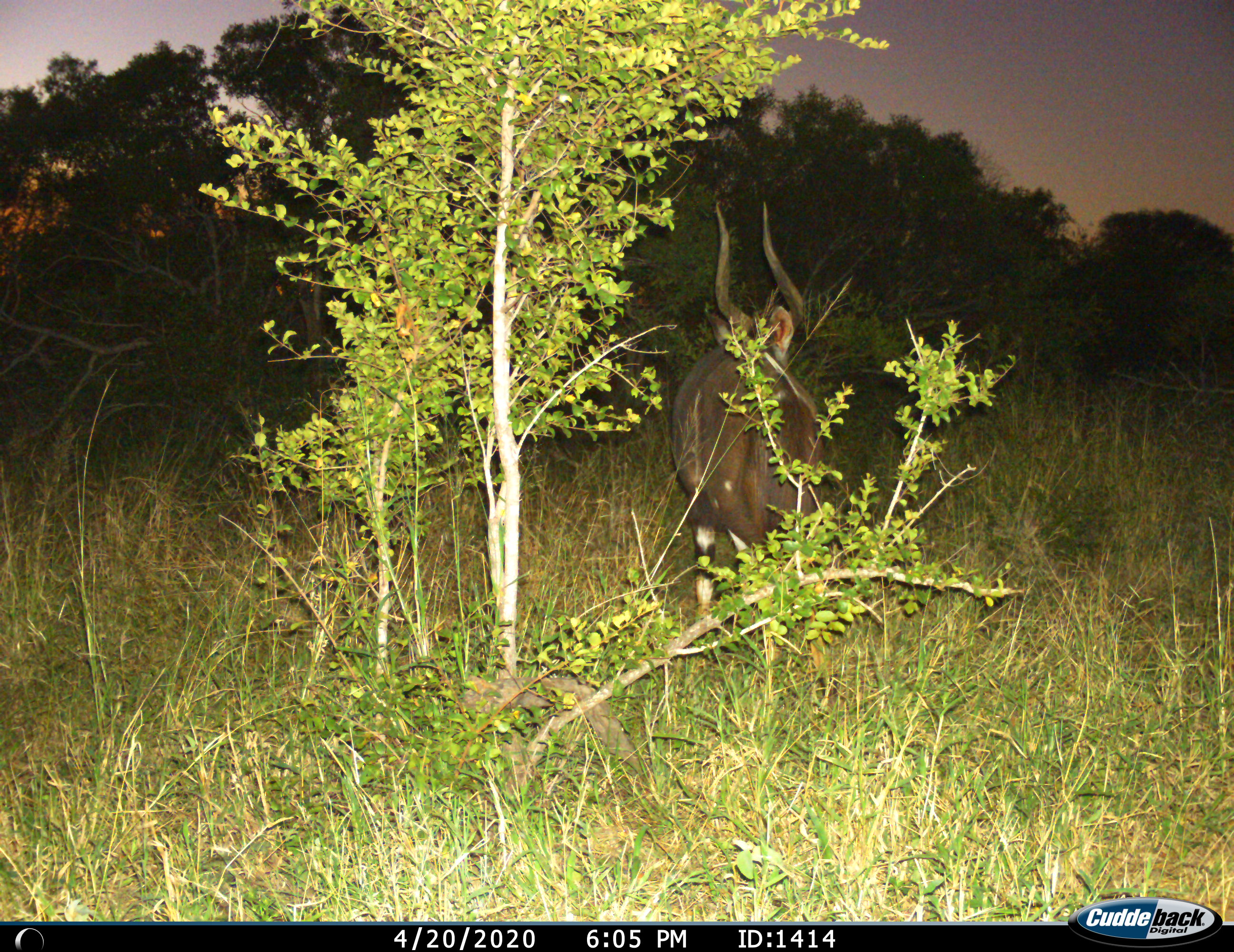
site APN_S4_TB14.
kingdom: Animalia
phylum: Chordata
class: Mammalia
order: Artiodactyla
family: Bovidae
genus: Tragelaphus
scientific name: Tragelaphus angasii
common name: nyala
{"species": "nyala (Tragelaphus angasii)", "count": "1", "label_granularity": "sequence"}